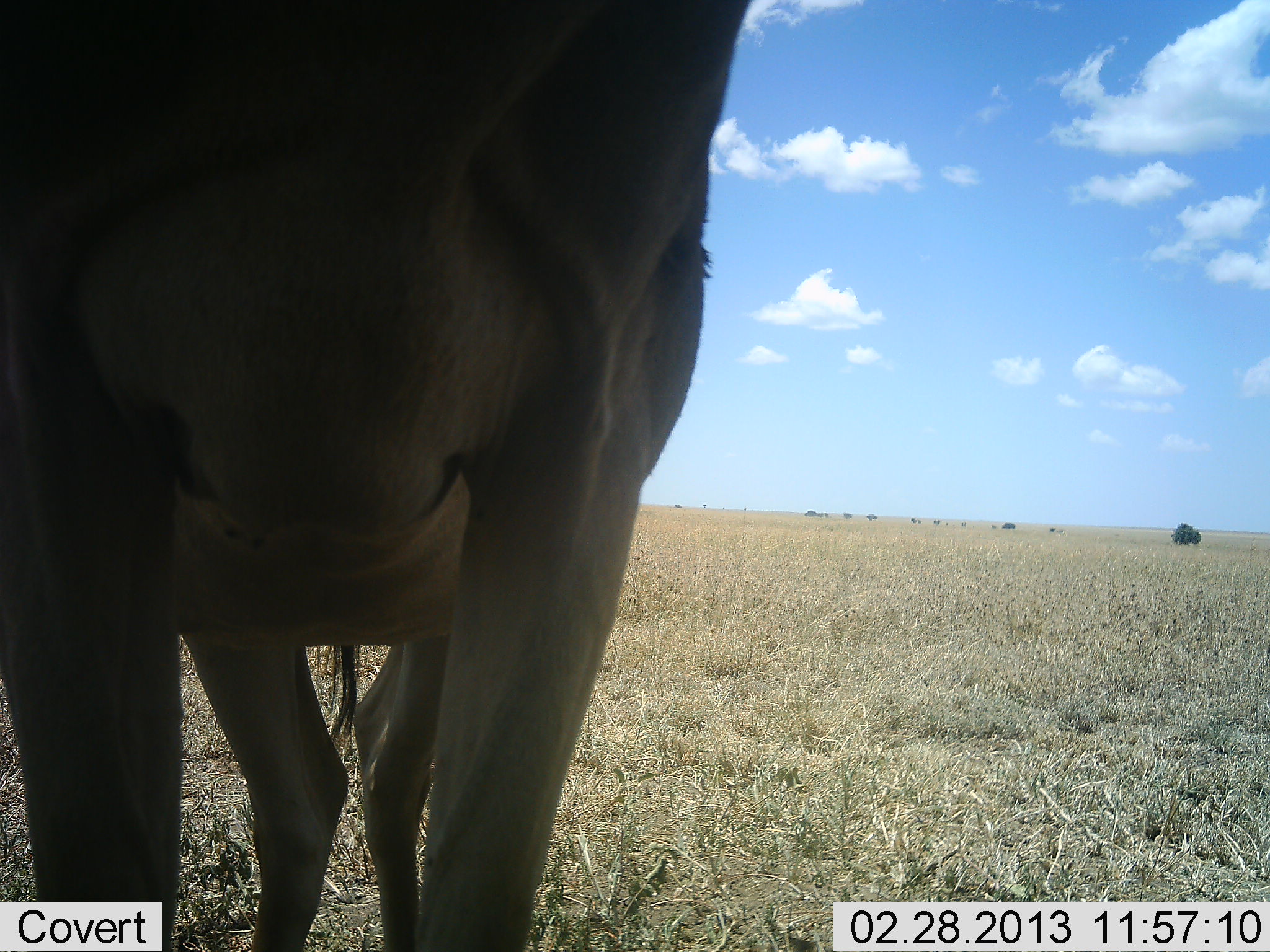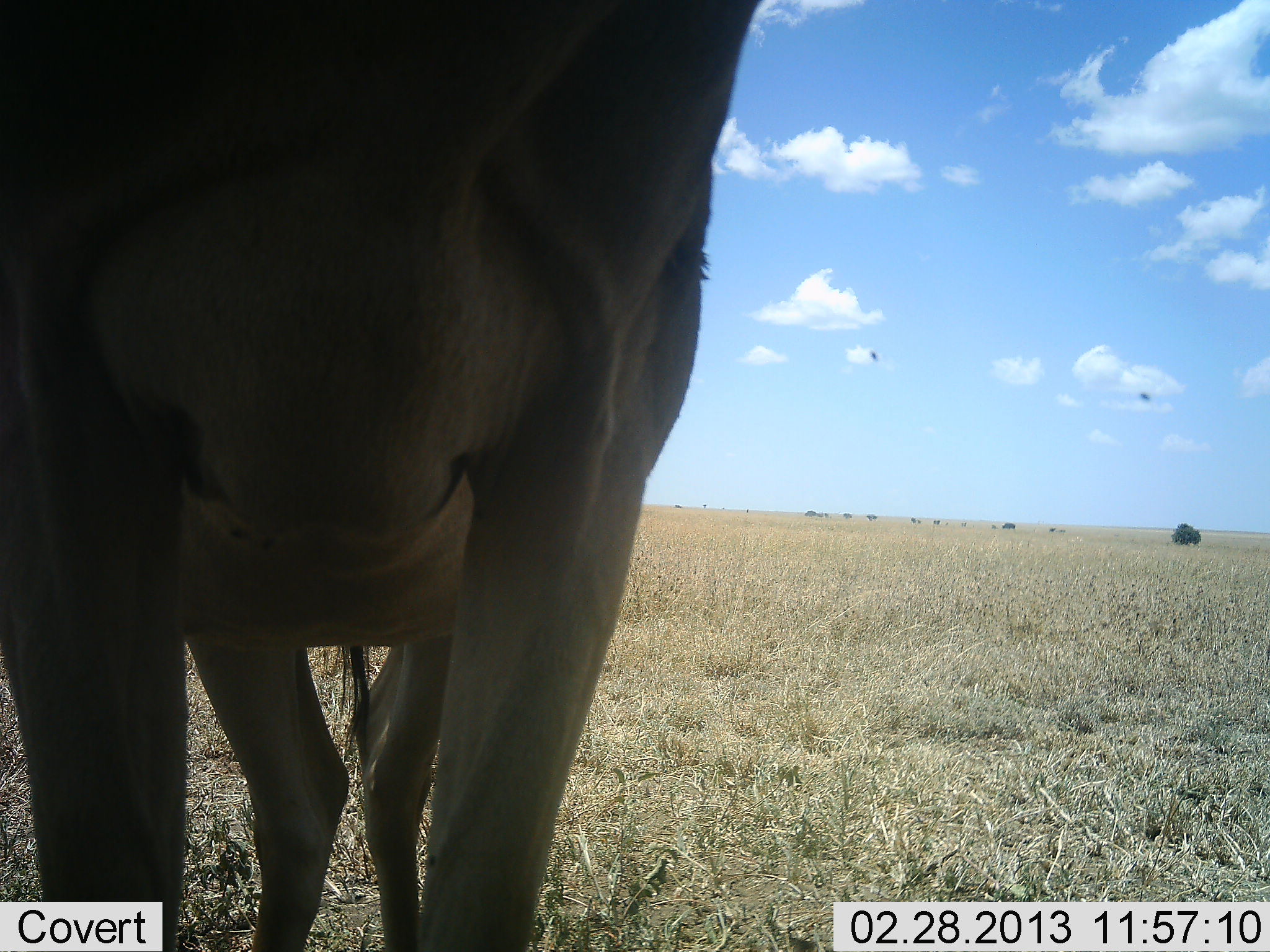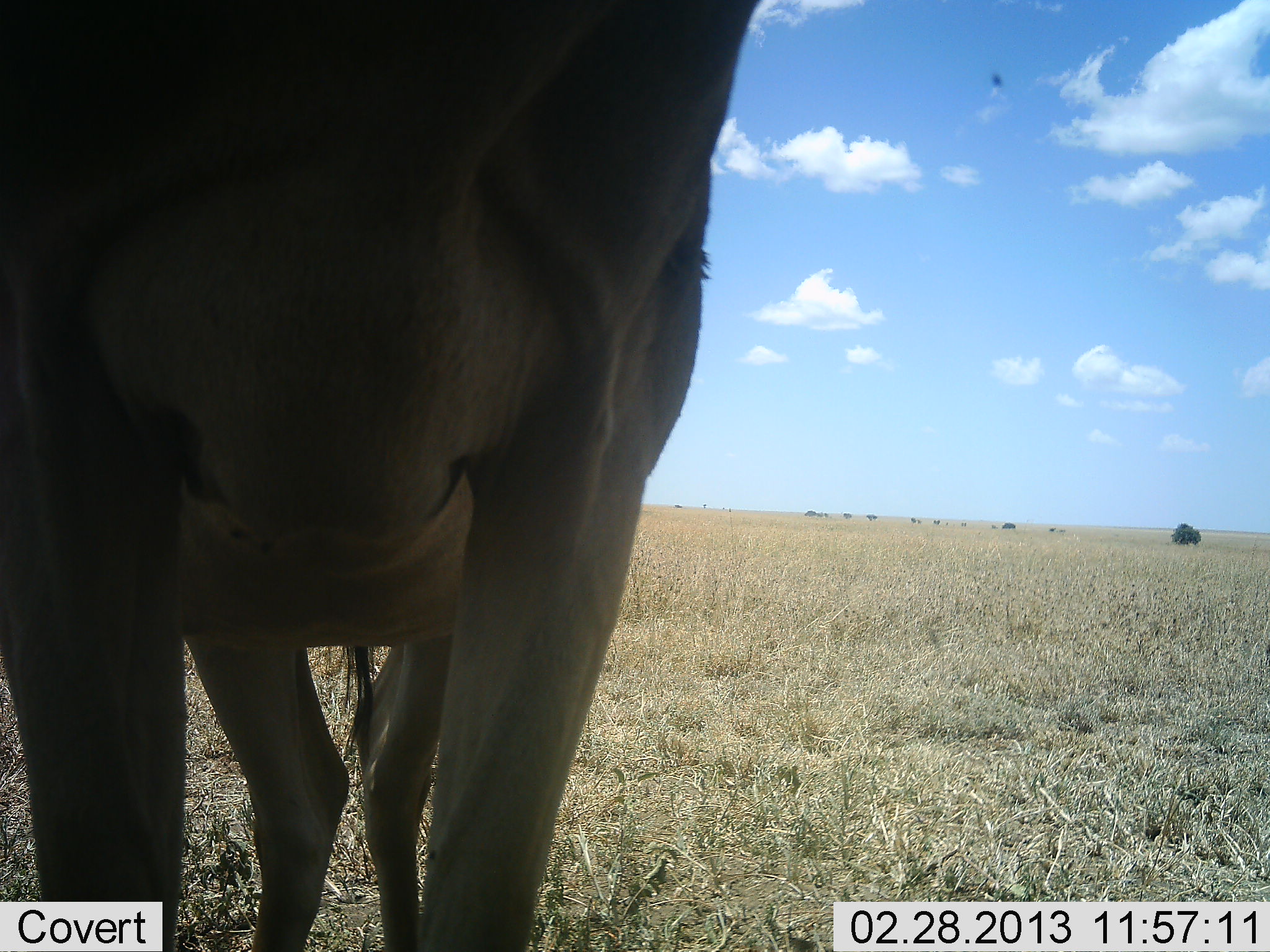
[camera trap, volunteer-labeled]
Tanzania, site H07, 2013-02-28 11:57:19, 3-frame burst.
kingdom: Animalia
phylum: Chordata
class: Mammalia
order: Artiodactyla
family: Bovidae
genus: Alcelaphus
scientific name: Alcelaphus buselaphus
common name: hartebeest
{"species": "hartebeest (Alcelaphus buselaphus)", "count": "1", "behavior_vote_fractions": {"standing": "100%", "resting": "0%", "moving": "0%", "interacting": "0%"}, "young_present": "0%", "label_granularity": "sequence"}